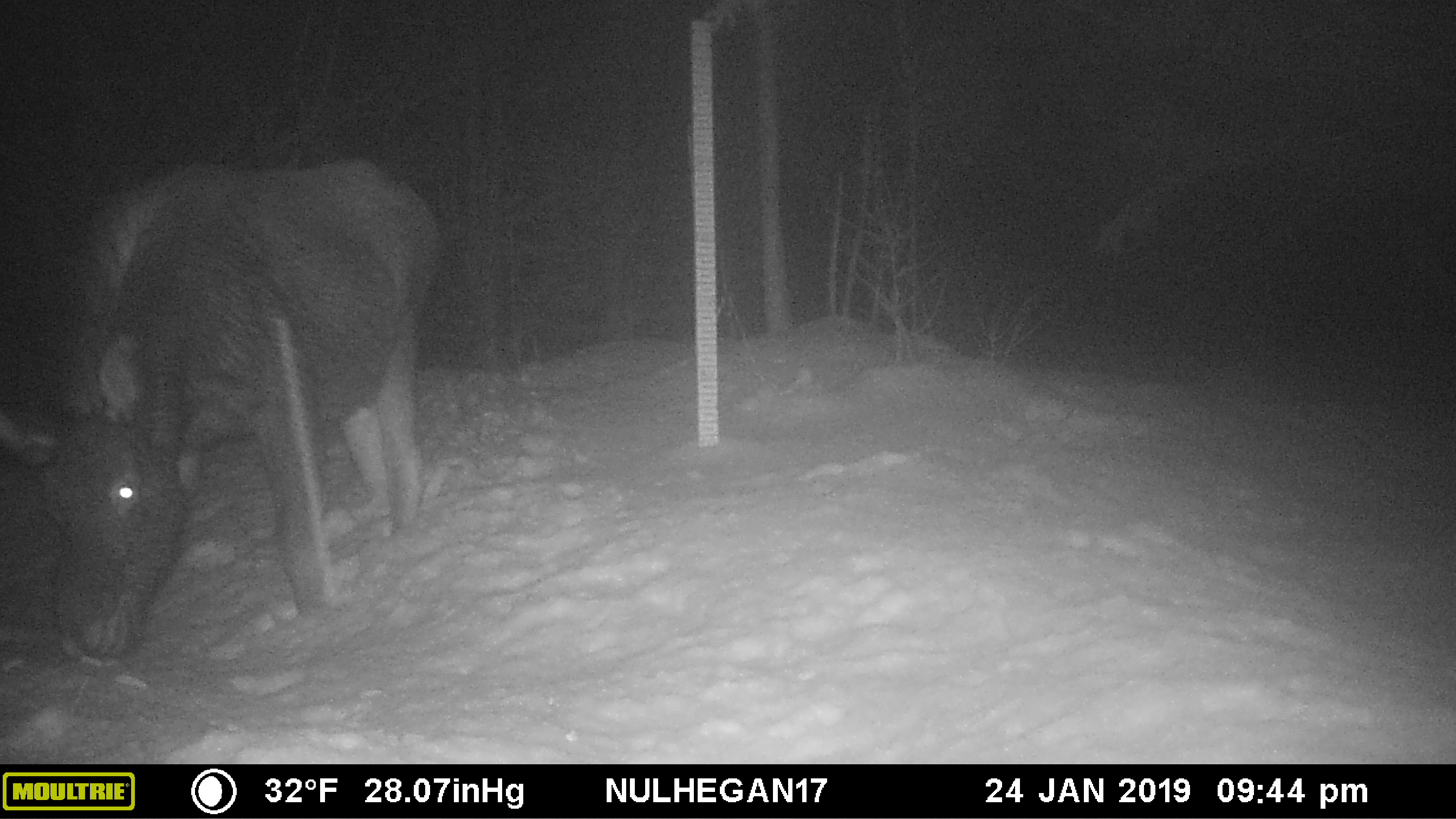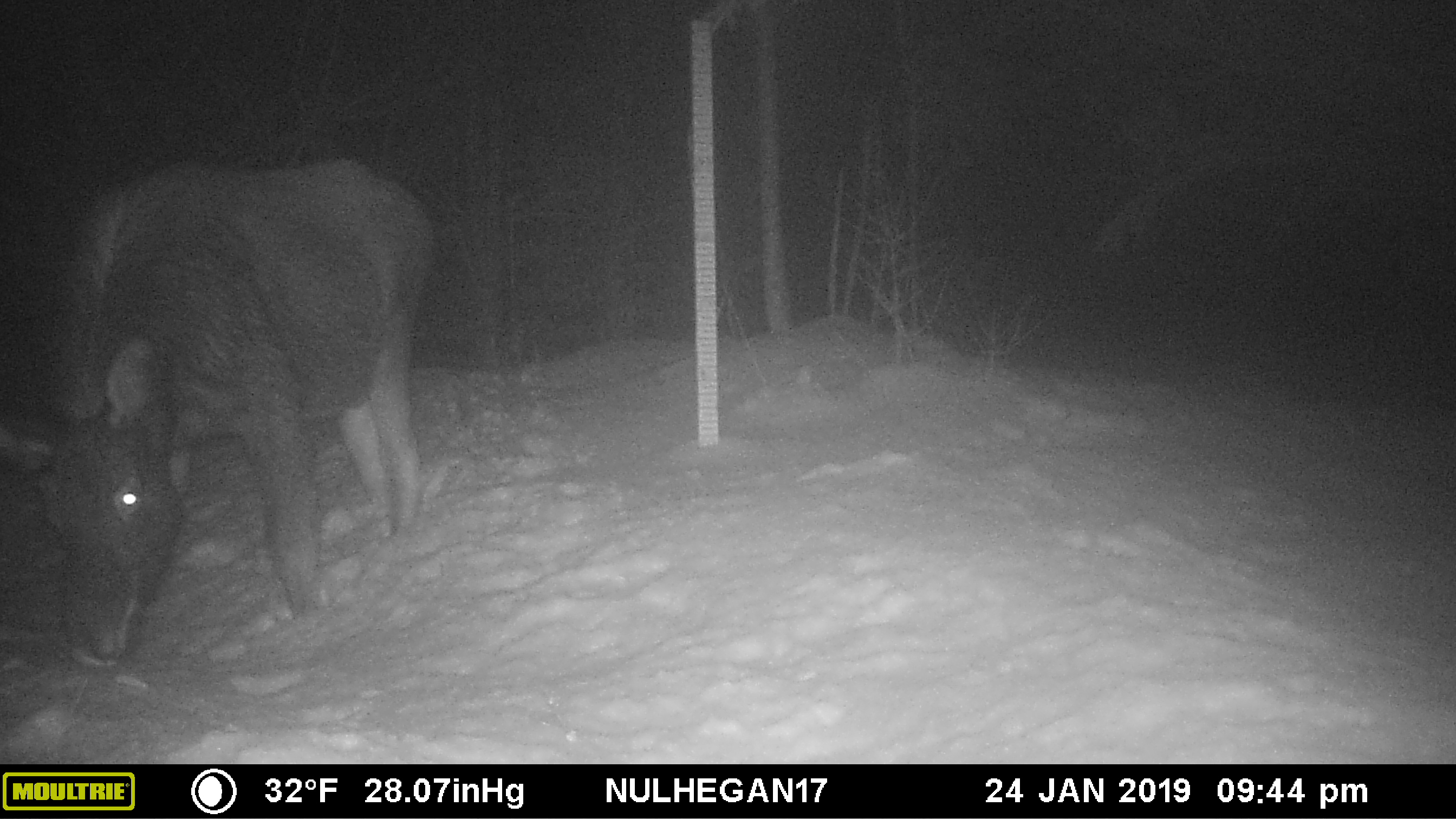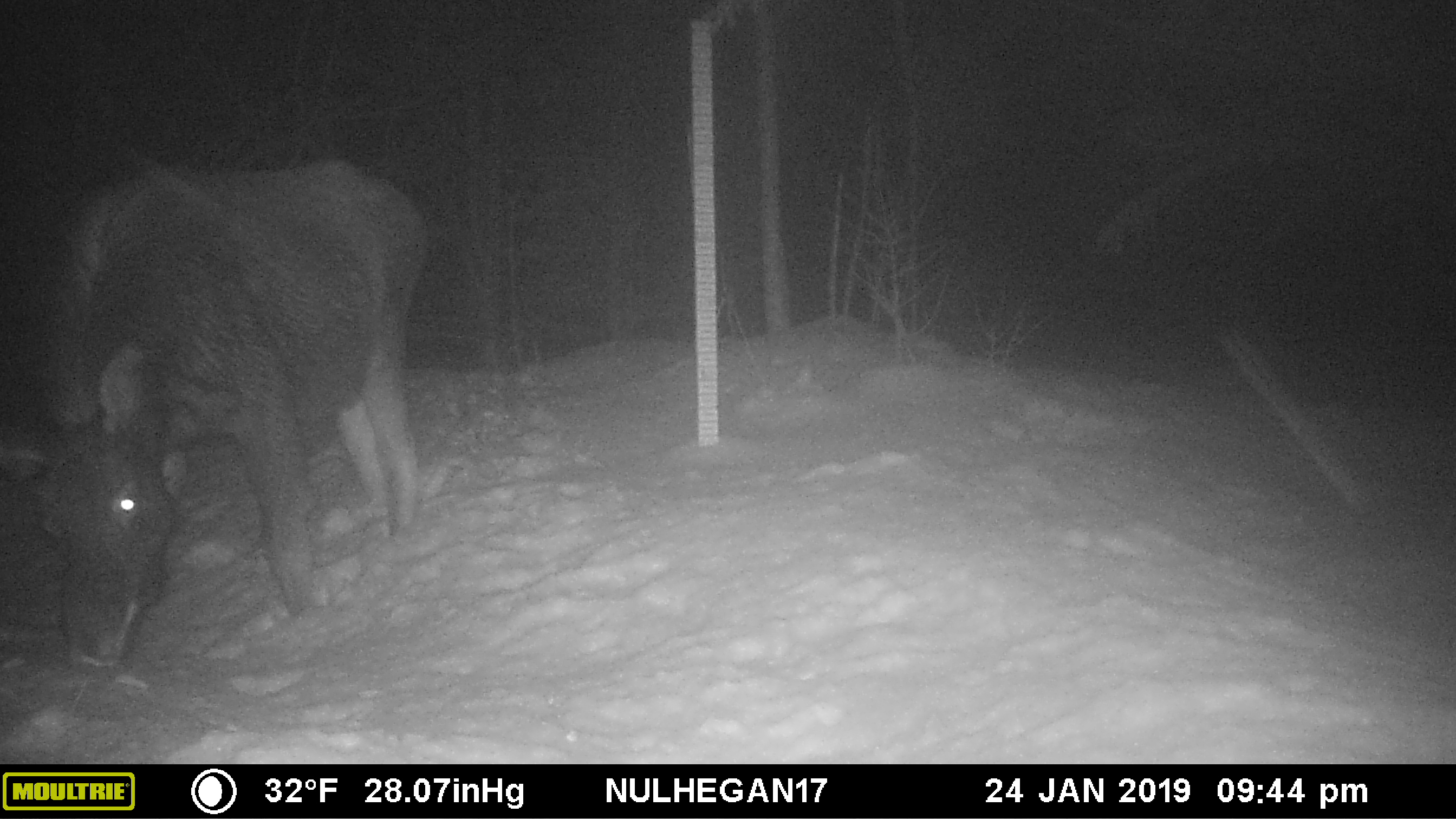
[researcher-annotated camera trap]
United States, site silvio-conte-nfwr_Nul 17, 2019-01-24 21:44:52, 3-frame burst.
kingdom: Animalia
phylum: Chordata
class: Mammalia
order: Artiodactyla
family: Cervidae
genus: Alces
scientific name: Alces alces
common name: moose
Moose (Alces alces).